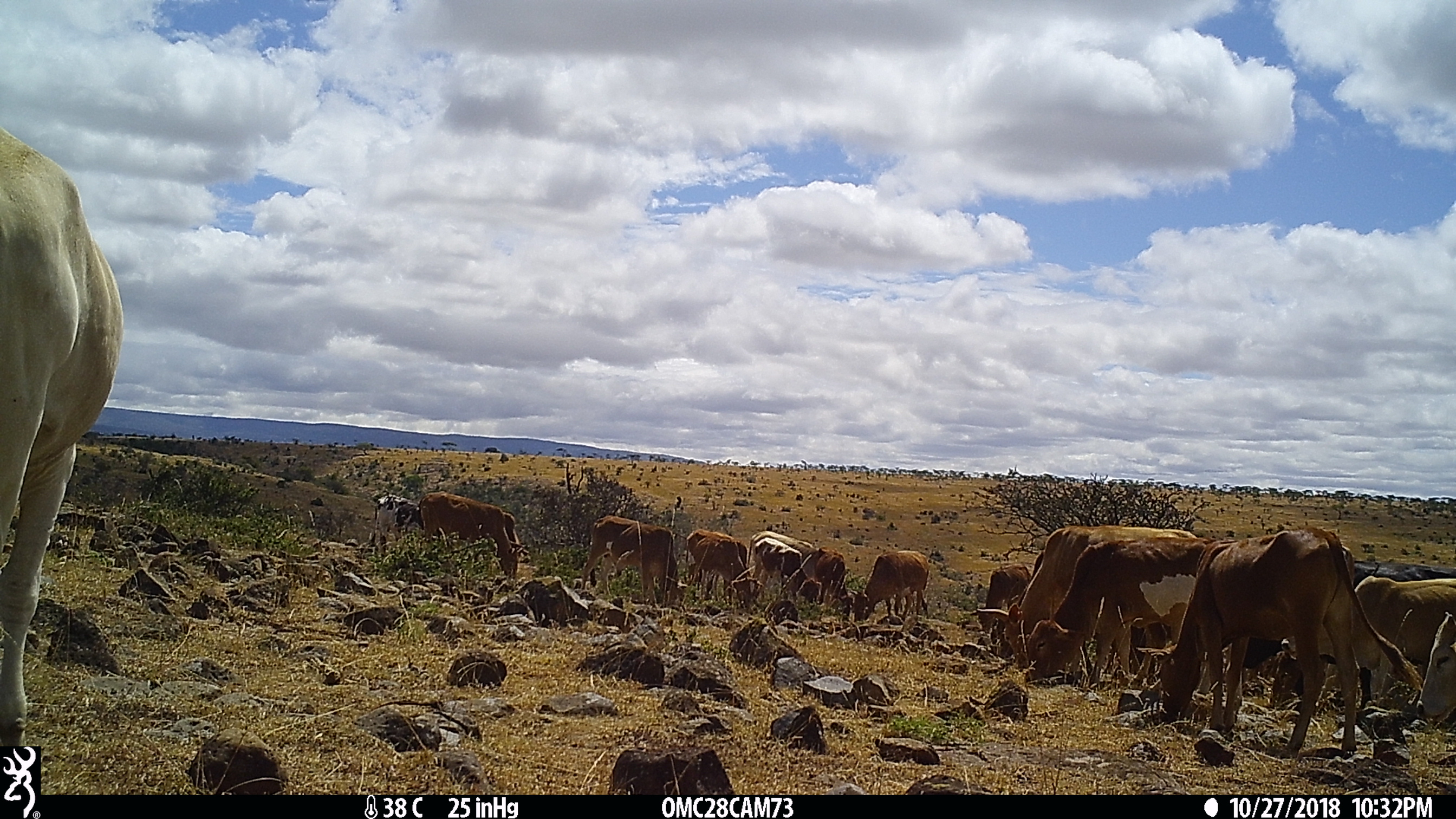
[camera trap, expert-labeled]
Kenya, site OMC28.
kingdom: Animalia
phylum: Chordata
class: Mammalia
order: Artiodactyla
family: Bovidae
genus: Bos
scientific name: Bos taurus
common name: cattle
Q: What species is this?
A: Cattle (Bos taurus).